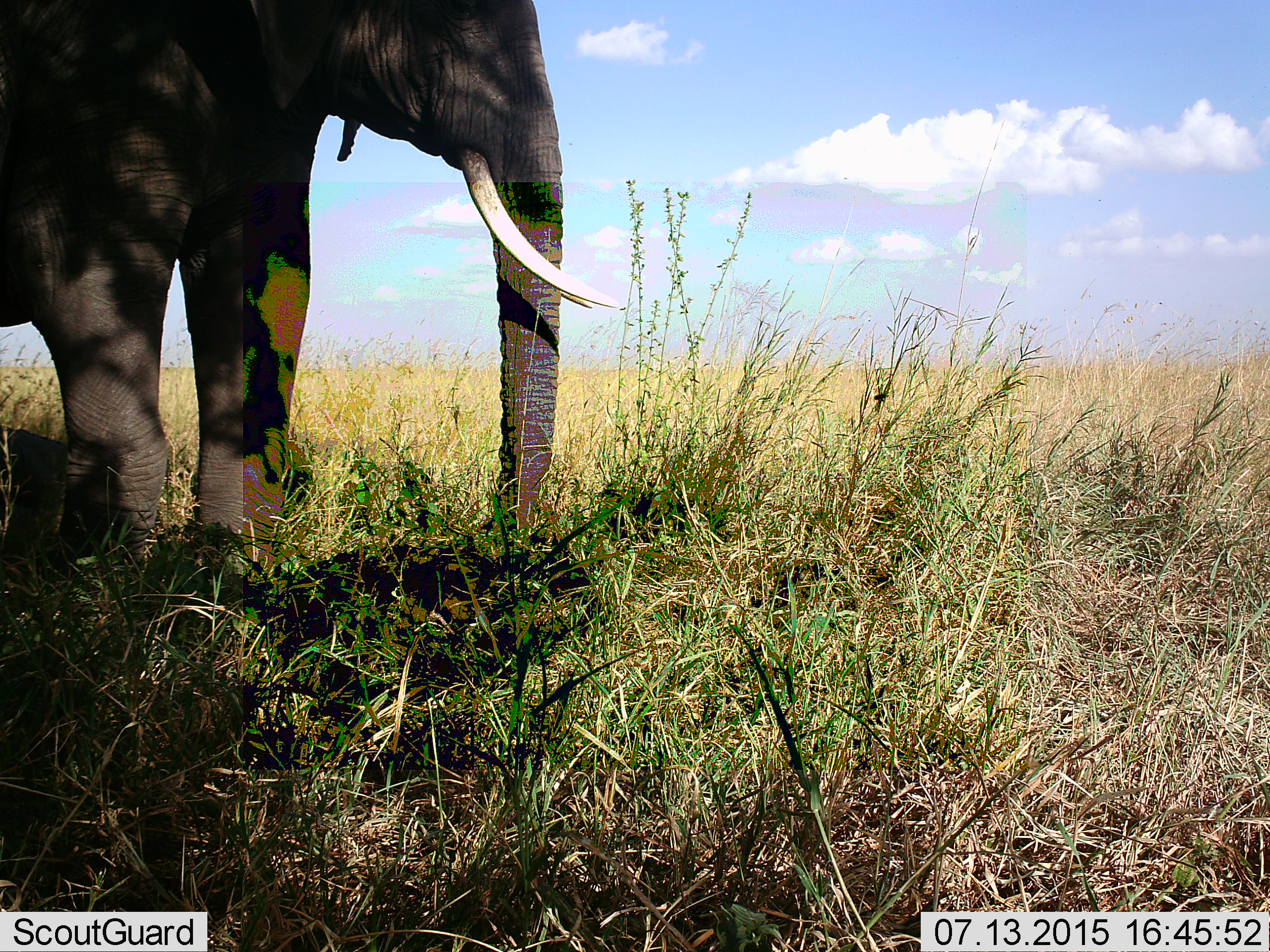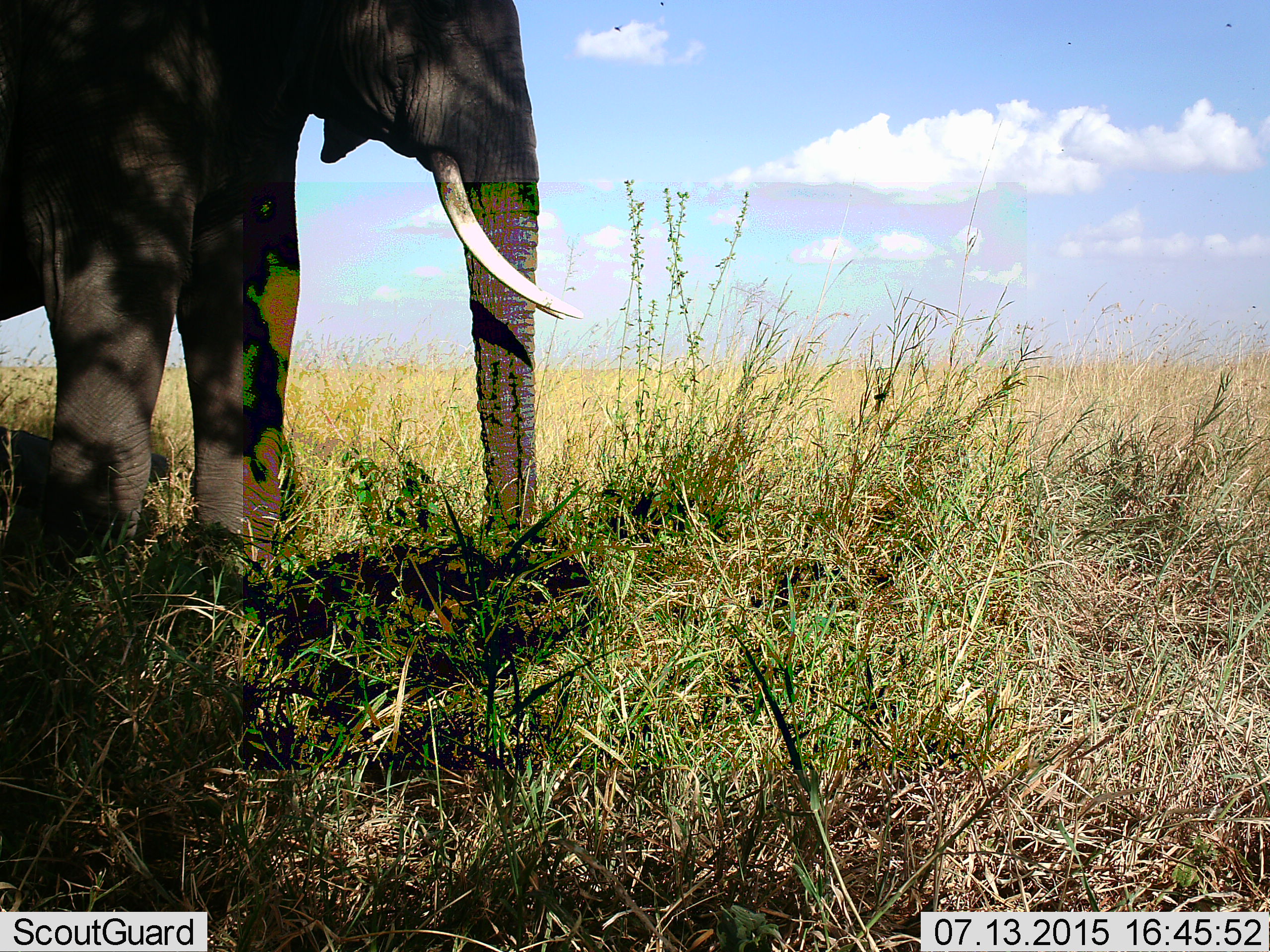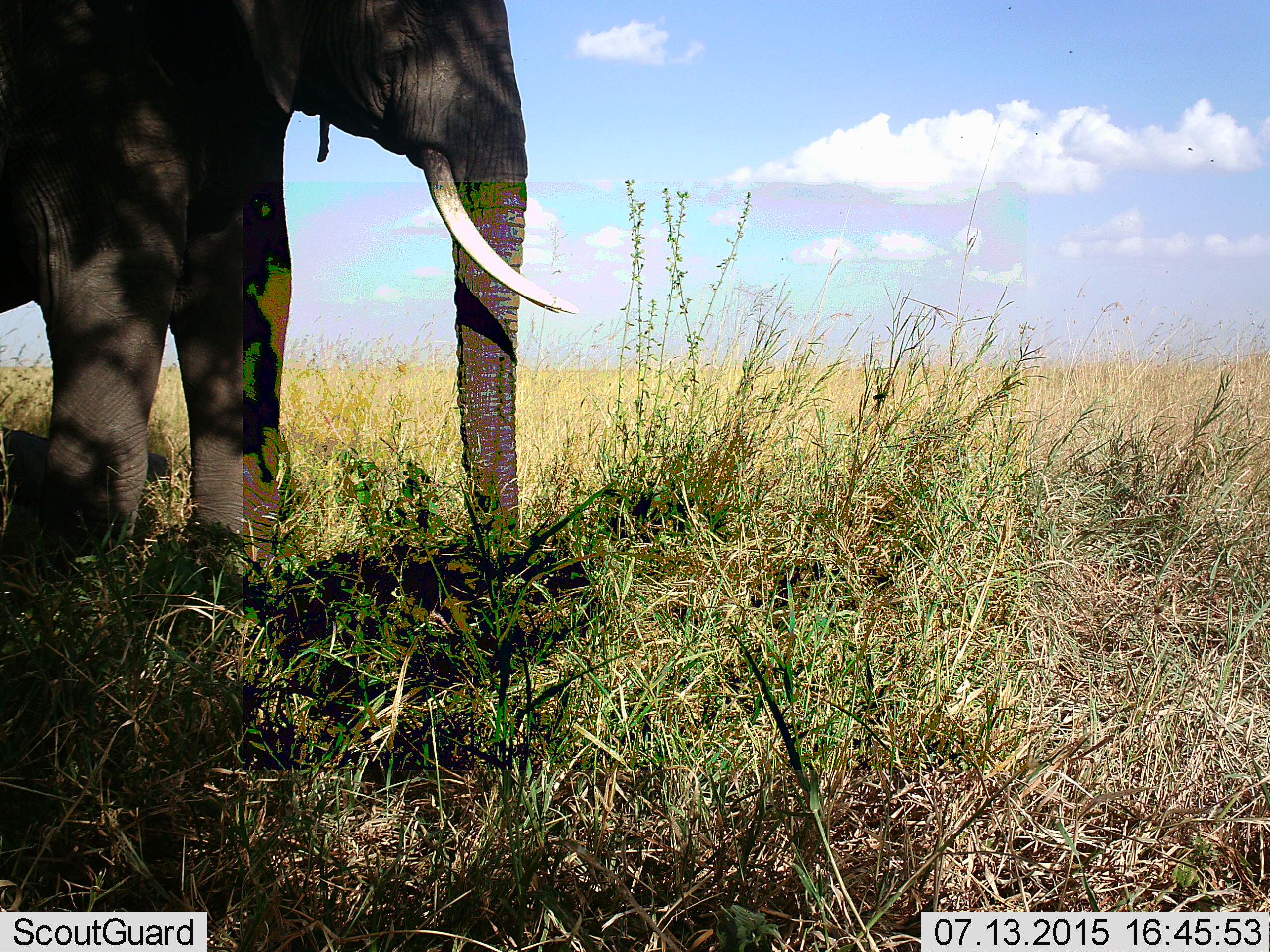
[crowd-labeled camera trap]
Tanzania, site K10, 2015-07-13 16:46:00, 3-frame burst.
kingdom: Animalia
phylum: Chordata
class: Mammalia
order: Proboscidea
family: Elephantidae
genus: Loxodonta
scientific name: Loxodonta africana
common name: african bush elephant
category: elephant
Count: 1.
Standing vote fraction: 80%.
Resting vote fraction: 0%.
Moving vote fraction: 10%.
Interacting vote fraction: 0%.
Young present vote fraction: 10%.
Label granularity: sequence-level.